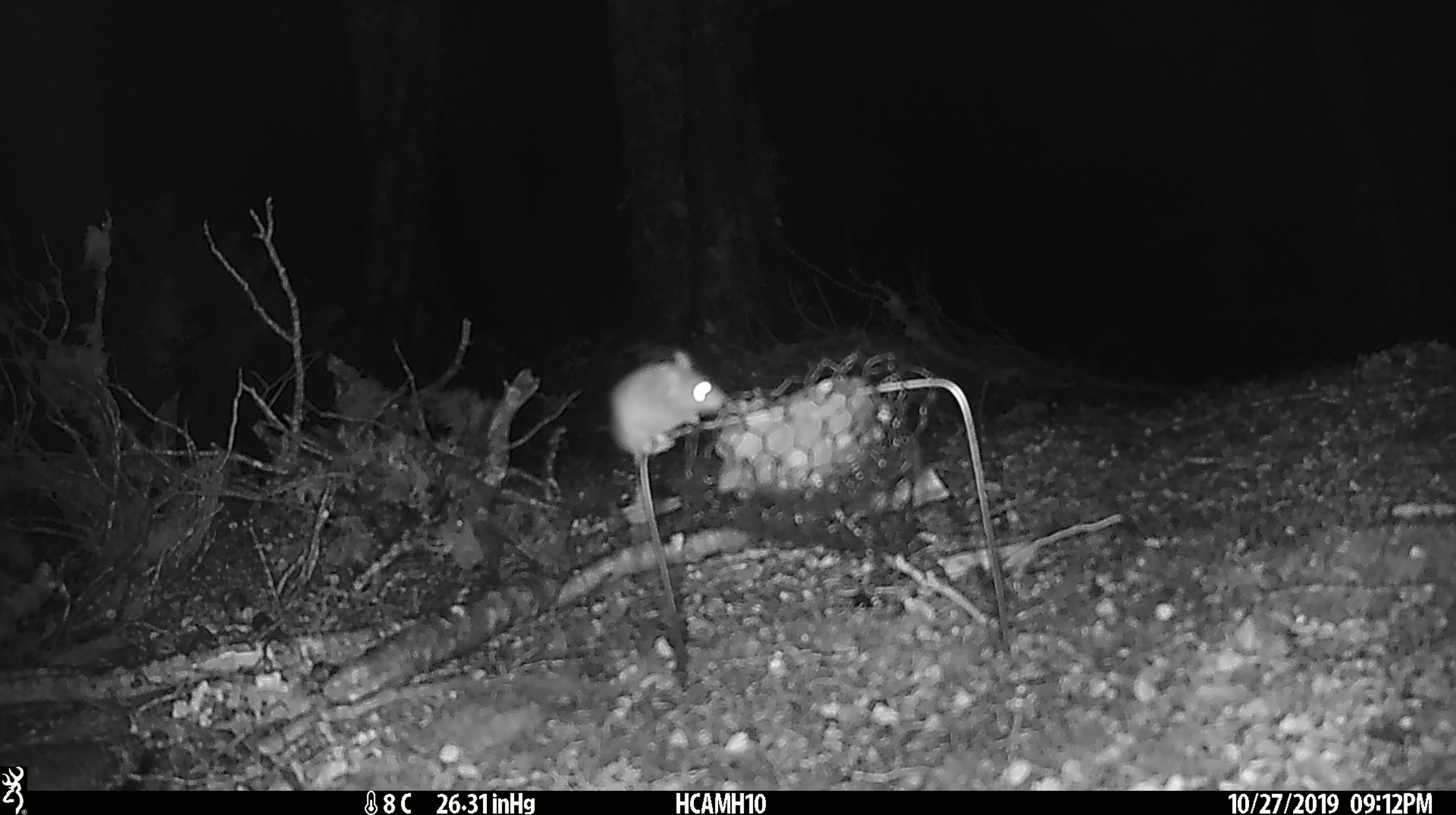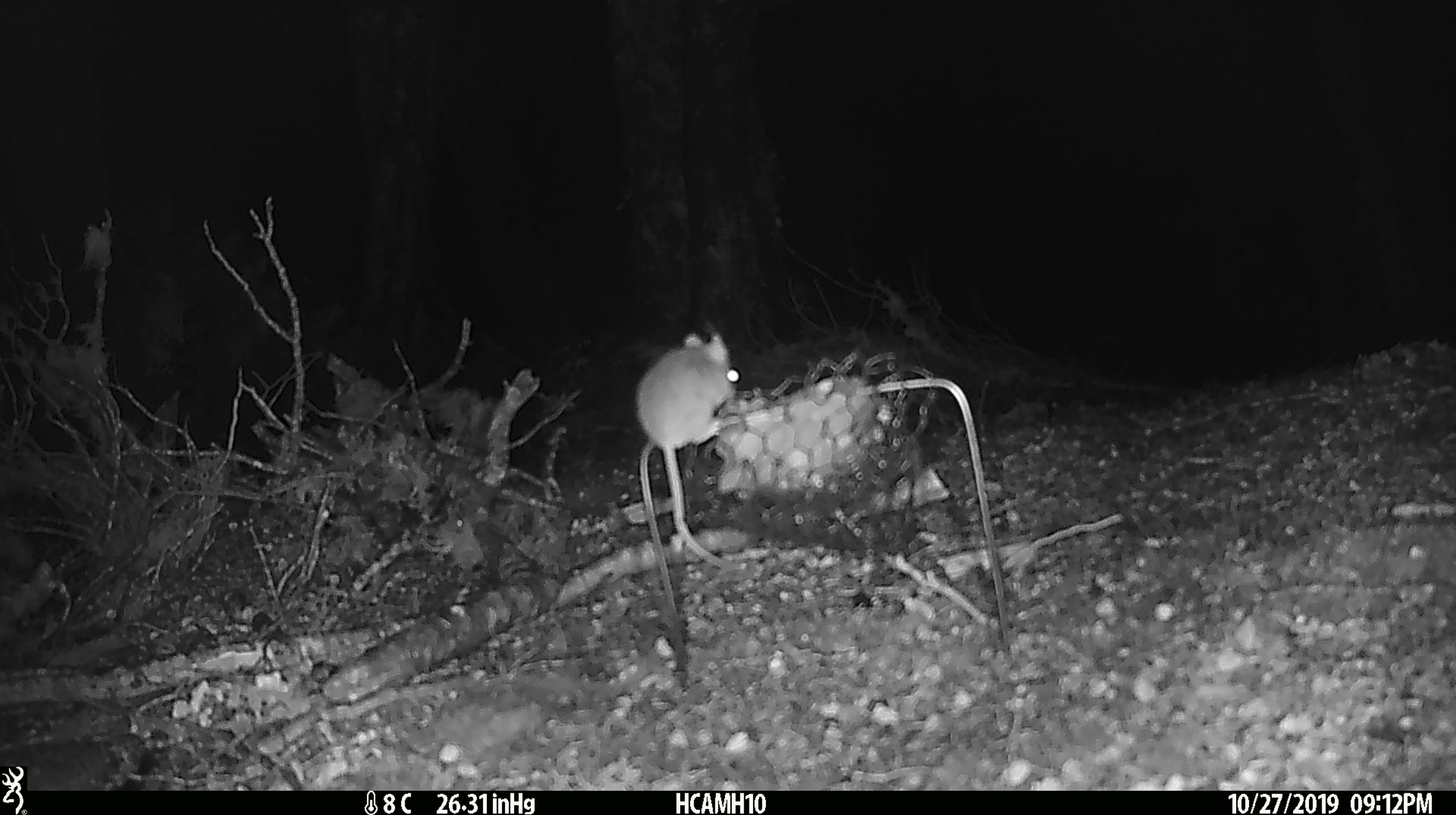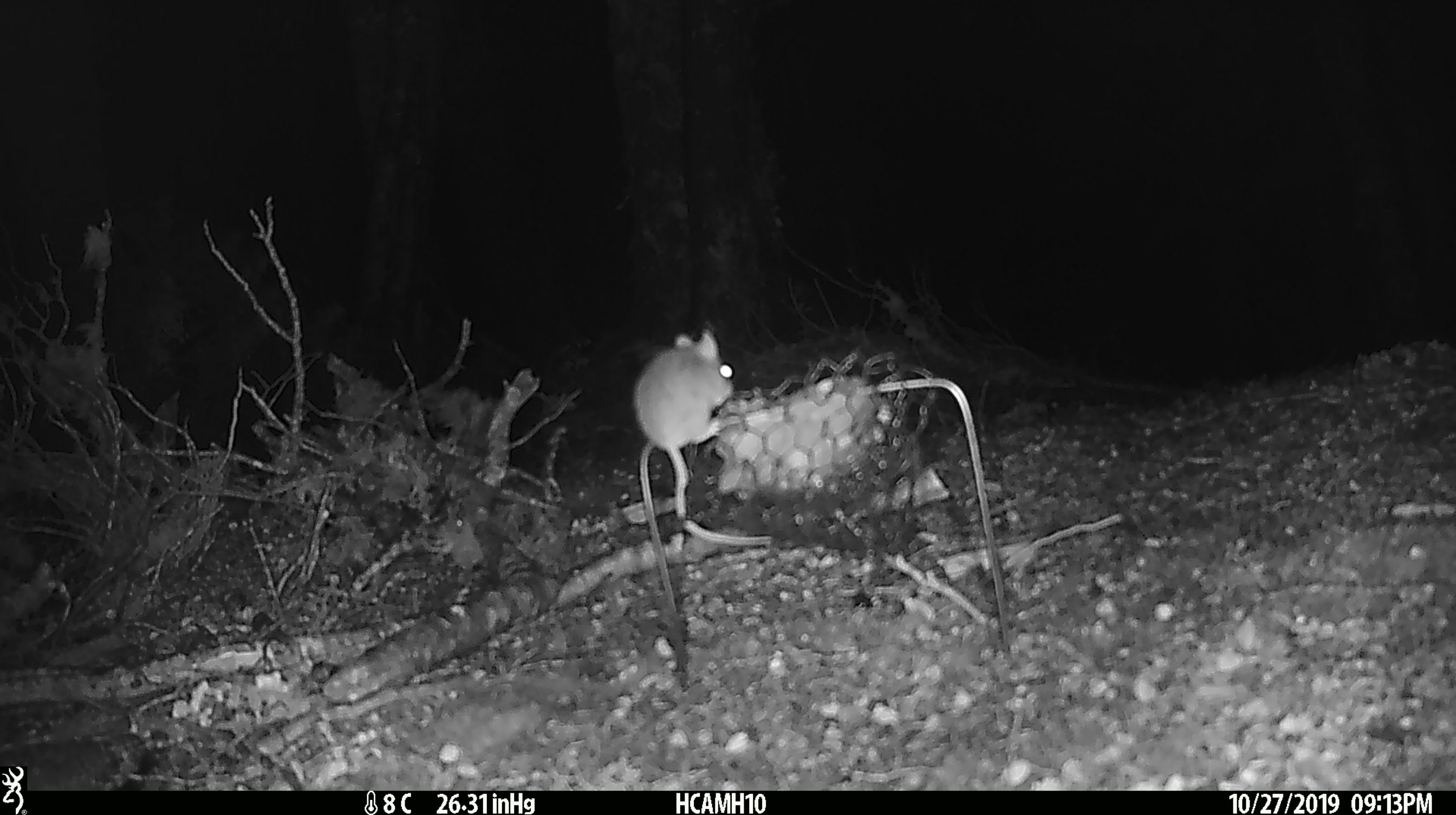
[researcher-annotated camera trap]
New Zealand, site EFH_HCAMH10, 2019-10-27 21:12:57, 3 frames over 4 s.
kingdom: Animalia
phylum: Chordata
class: Mammalia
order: Rodentia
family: Muridae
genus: Mus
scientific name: Mus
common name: mouse